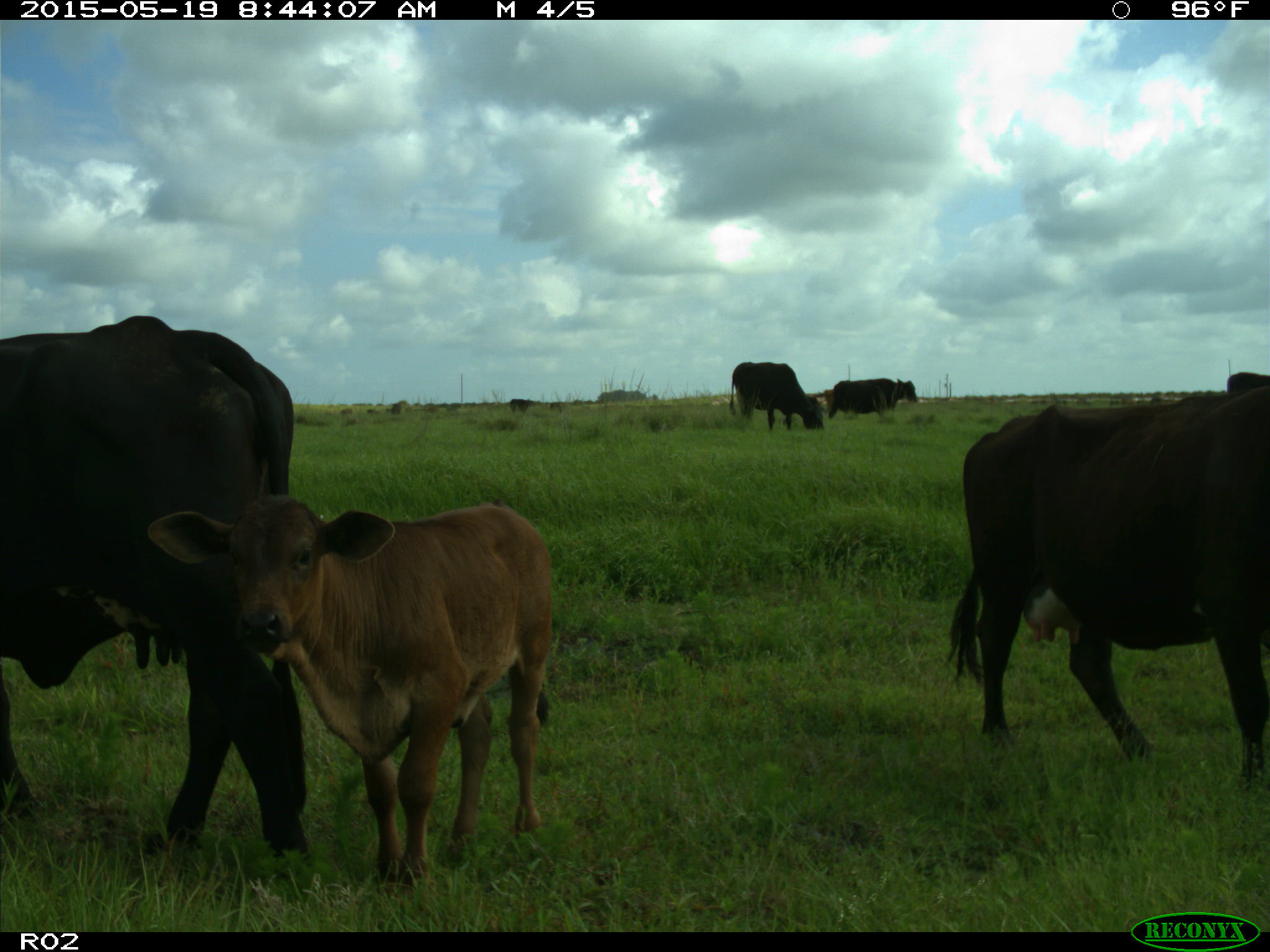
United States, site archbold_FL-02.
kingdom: Animalia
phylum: Chordata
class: Mammalia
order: Artiodactyla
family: Bovidae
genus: Bos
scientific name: Bos taurus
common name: domestic cow